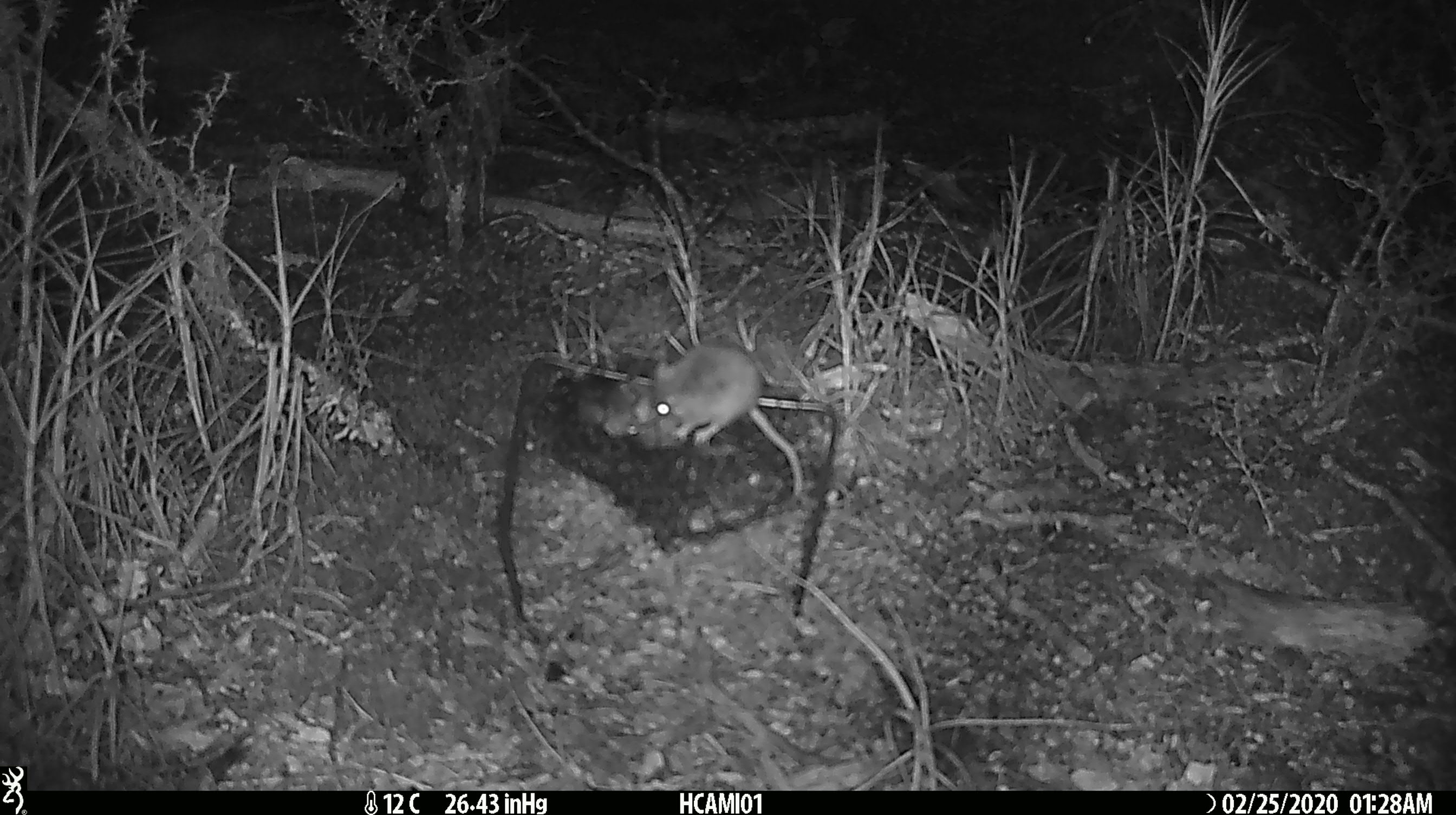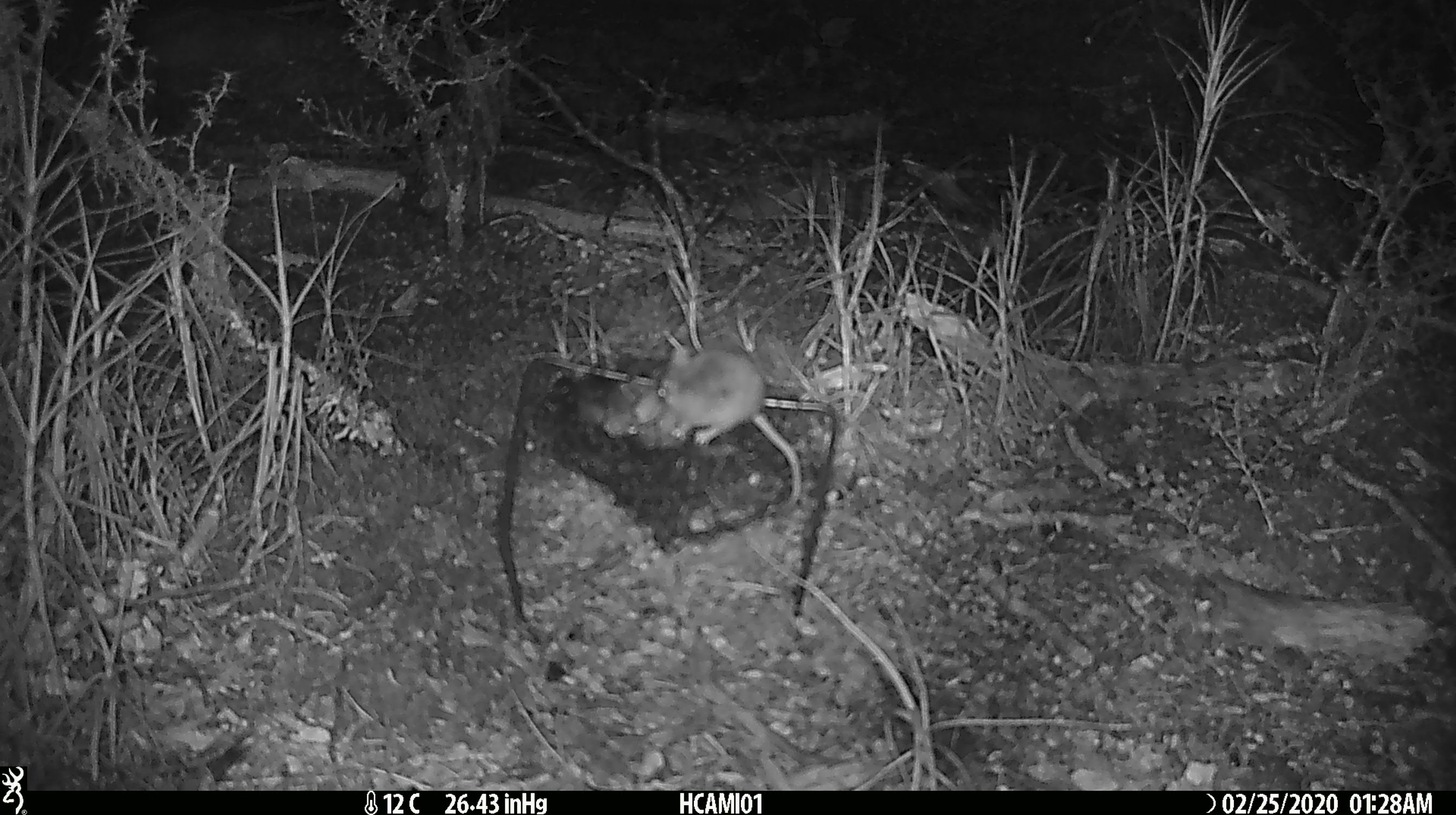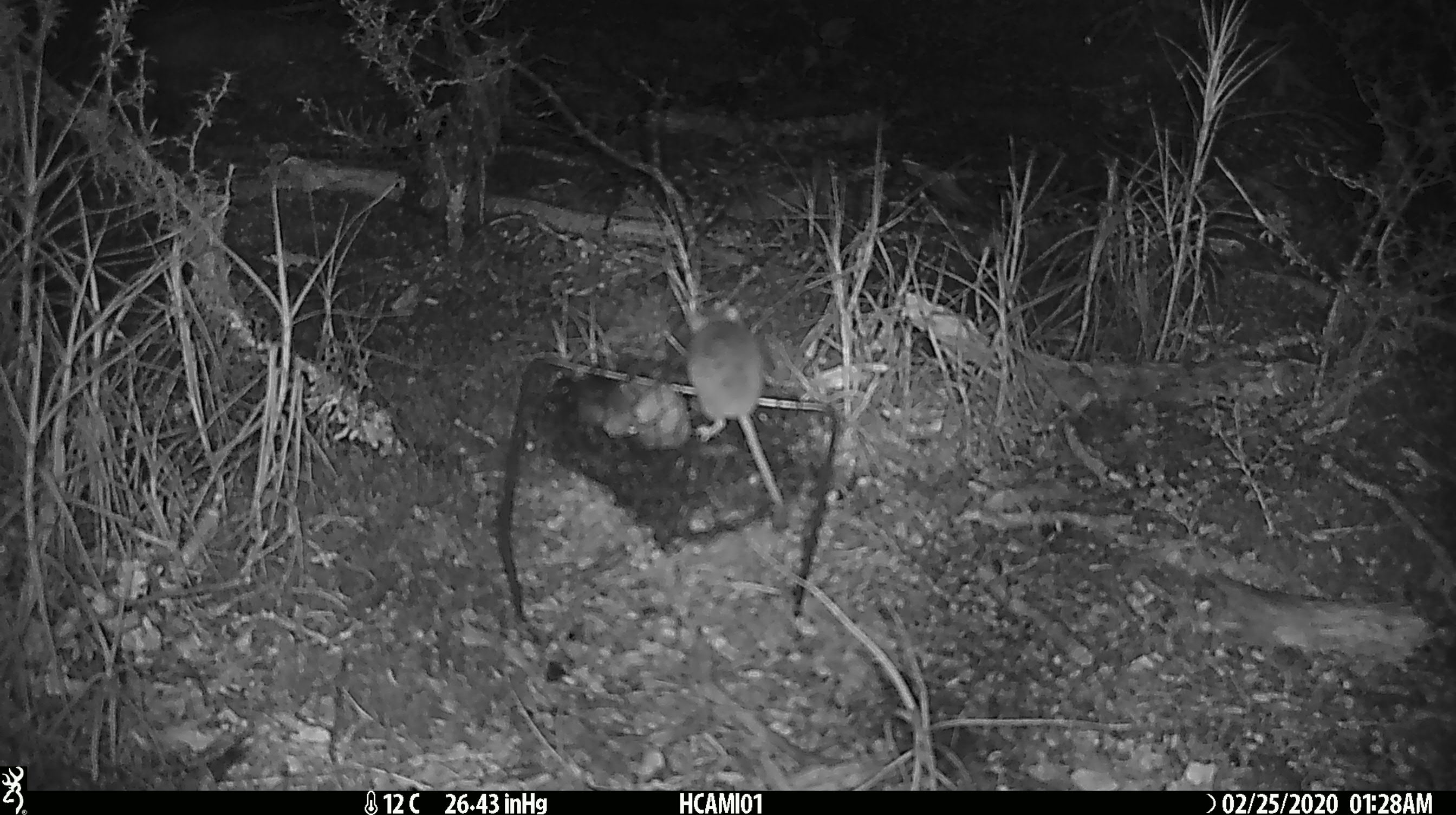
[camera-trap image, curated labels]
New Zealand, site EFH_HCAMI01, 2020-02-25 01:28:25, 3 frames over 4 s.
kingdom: Animalia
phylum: Chordata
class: Mammalia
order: Rodentia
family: Muridae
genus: Mus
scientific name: Mus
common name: mouse